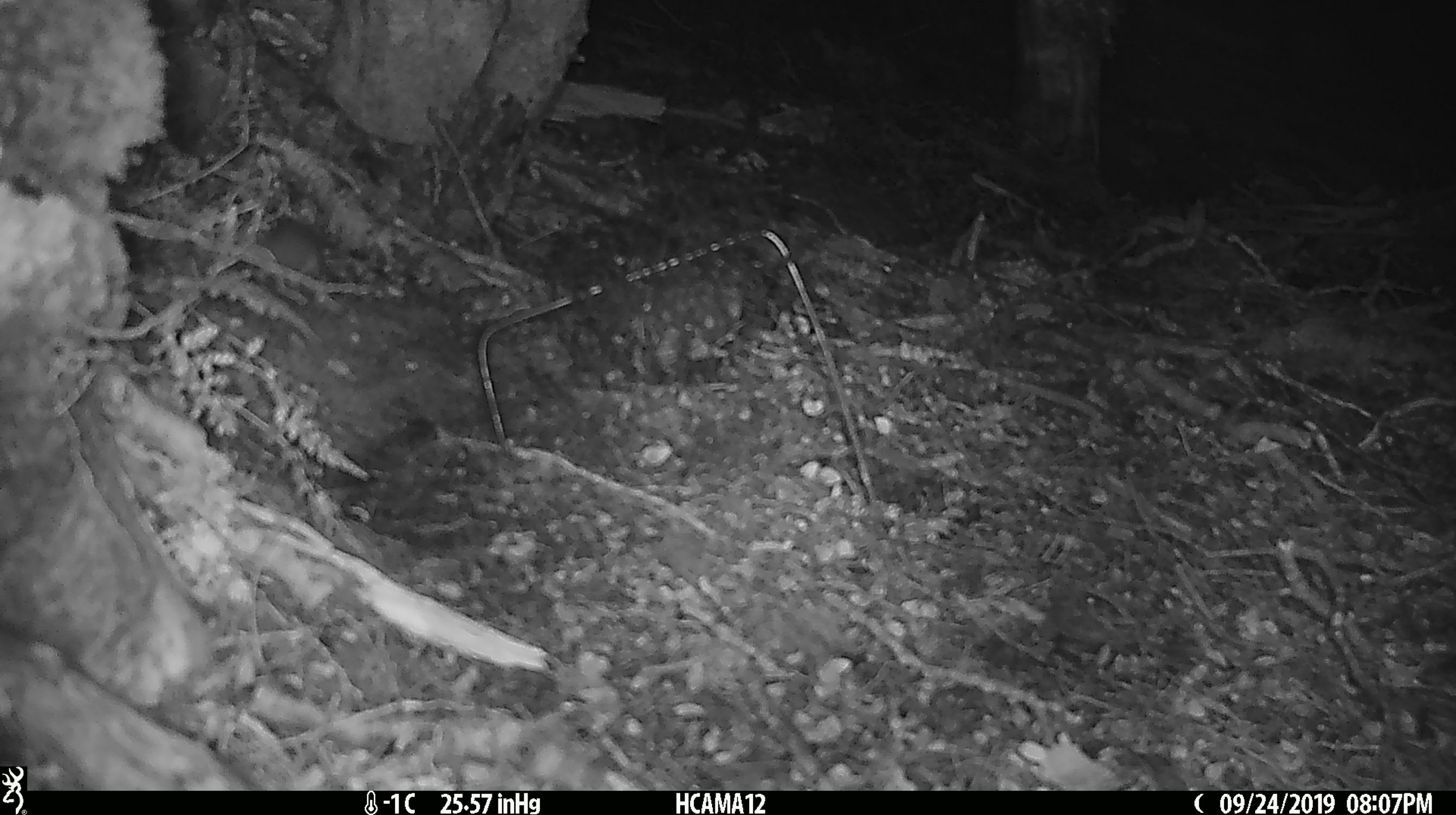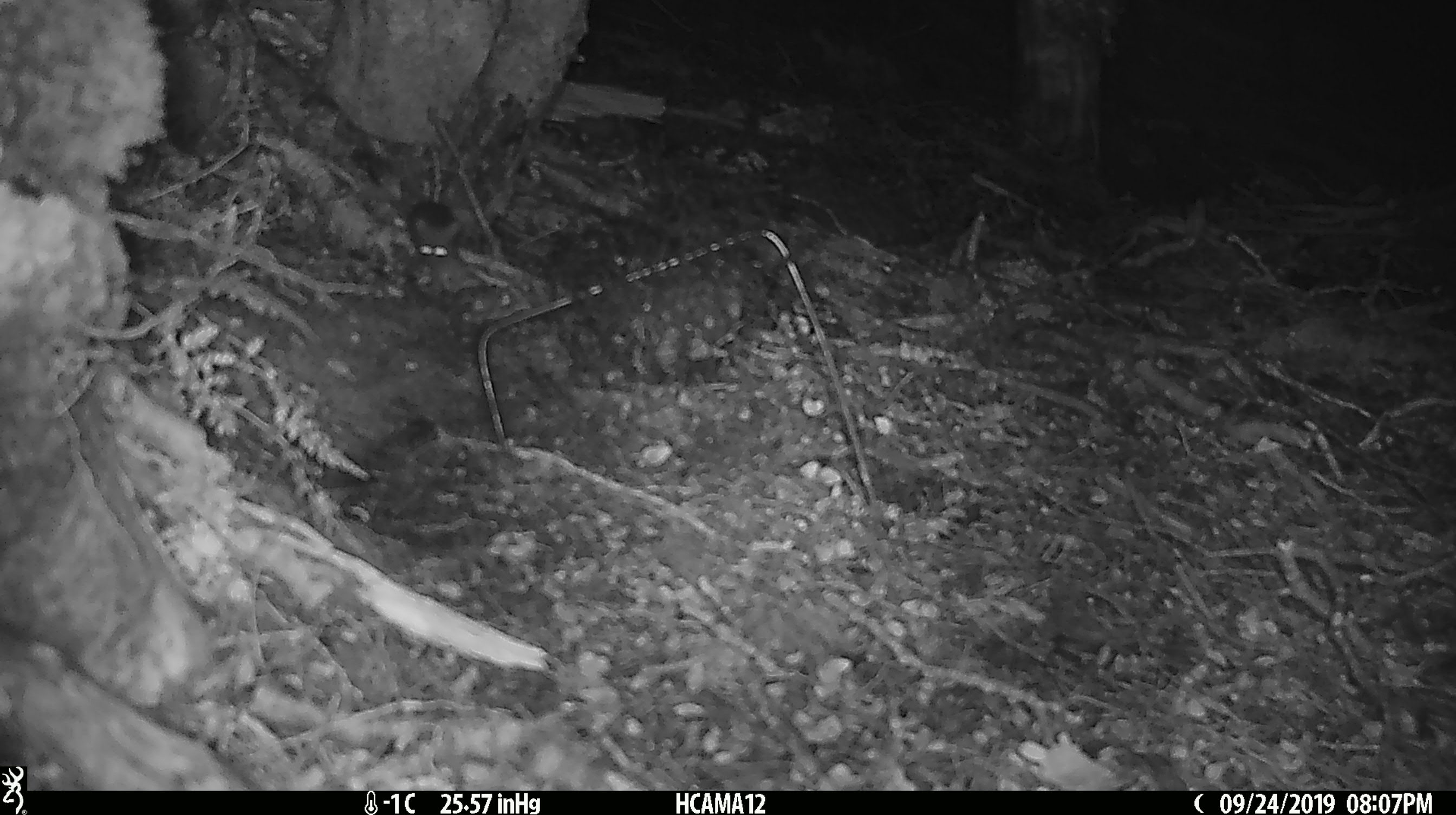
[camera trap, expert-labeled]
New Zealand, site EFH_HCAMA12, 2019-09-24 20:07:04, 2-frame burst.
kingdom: Animalia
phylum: Chordata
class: Mammalia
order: Rodentia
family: Muridae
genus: Mus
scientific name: Mus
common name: mouse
Mouse (Mus).